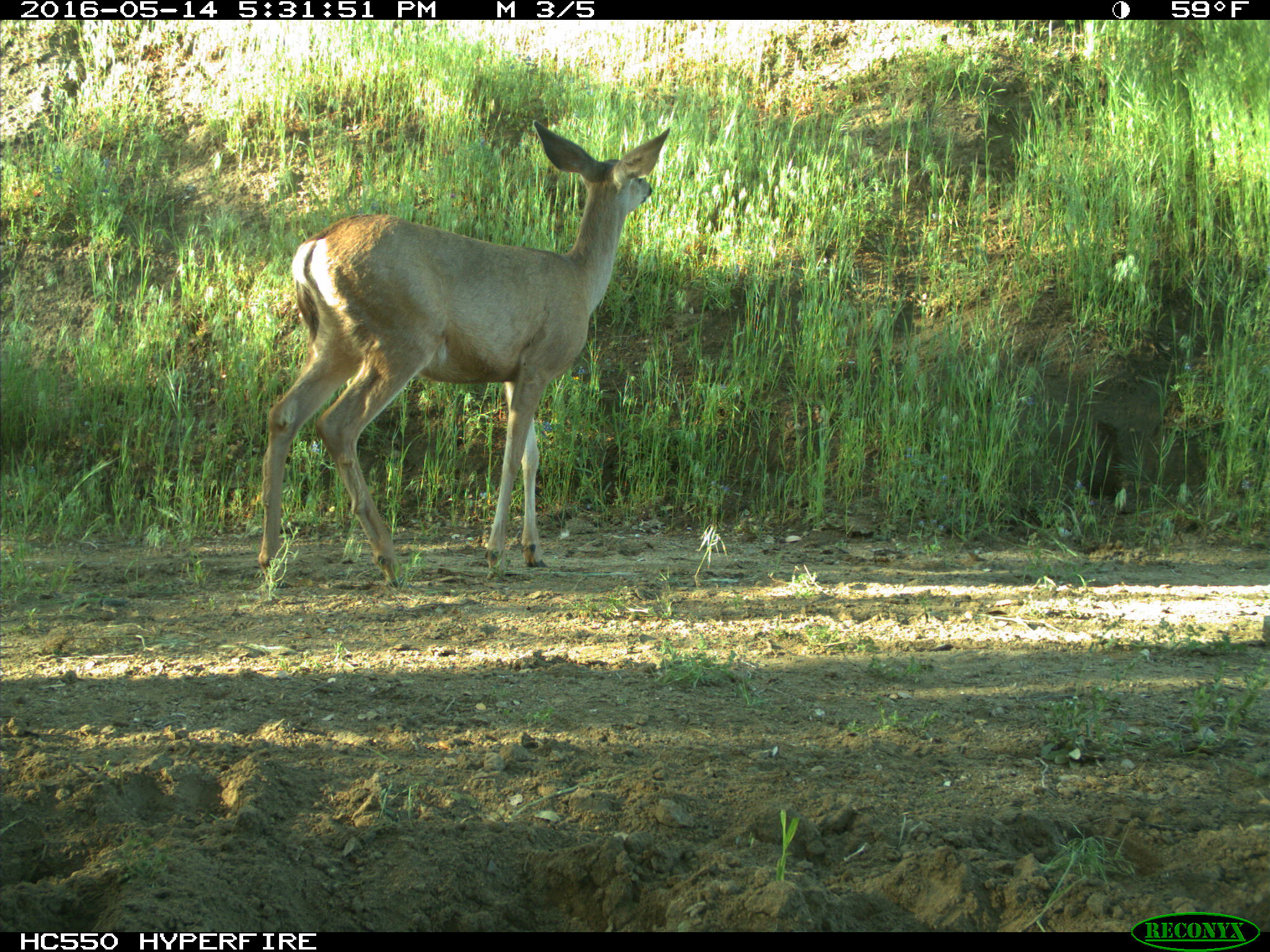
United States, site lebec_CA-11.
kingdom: Animalia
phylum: Chordata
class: Mammalia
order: Artiodactyla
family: Cervidae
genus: Odocoileus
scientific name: Odocoileus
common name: deer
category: unidentified deer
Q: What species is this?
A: Unidentified deer (deer) (Odocoileus).